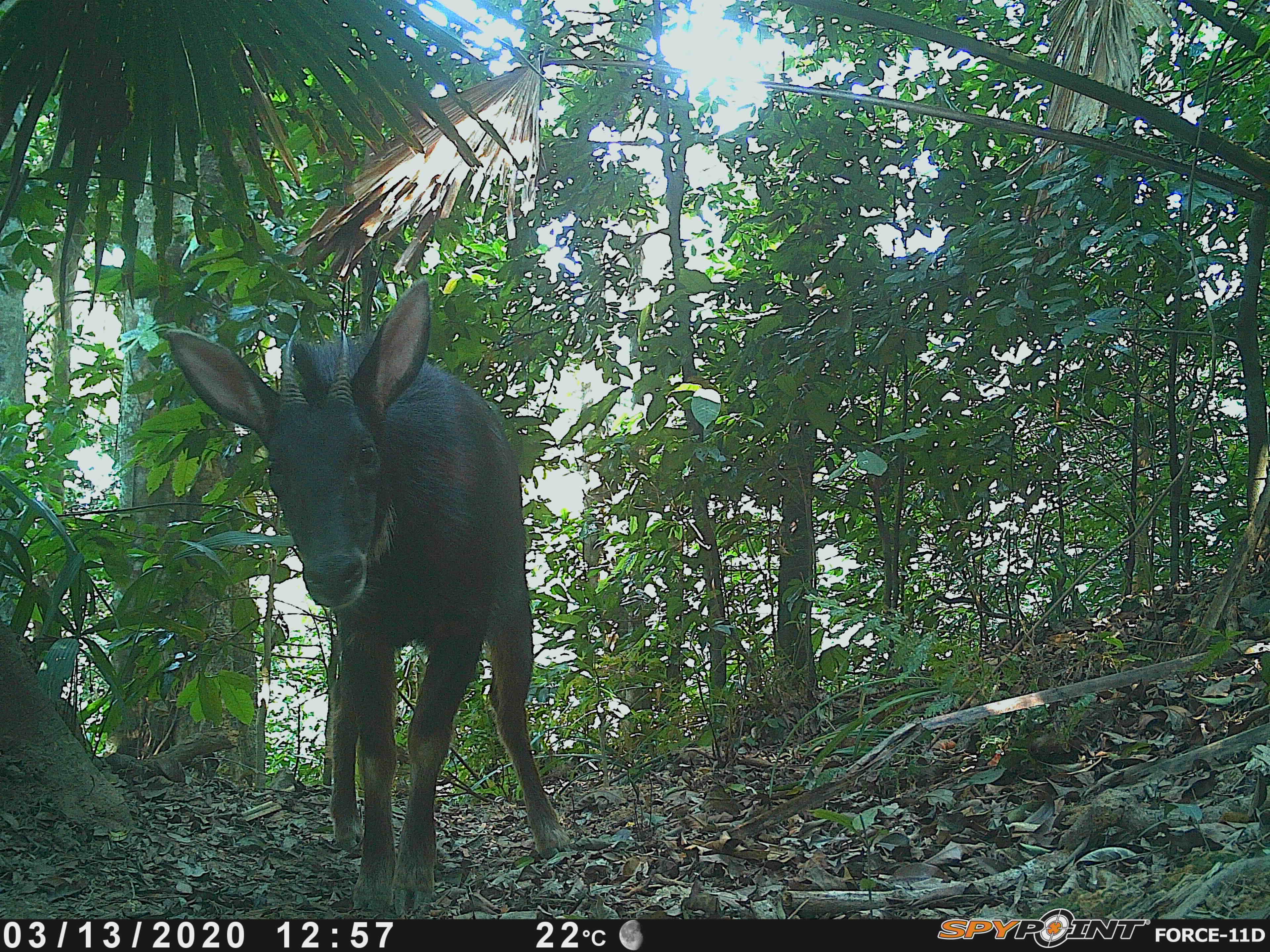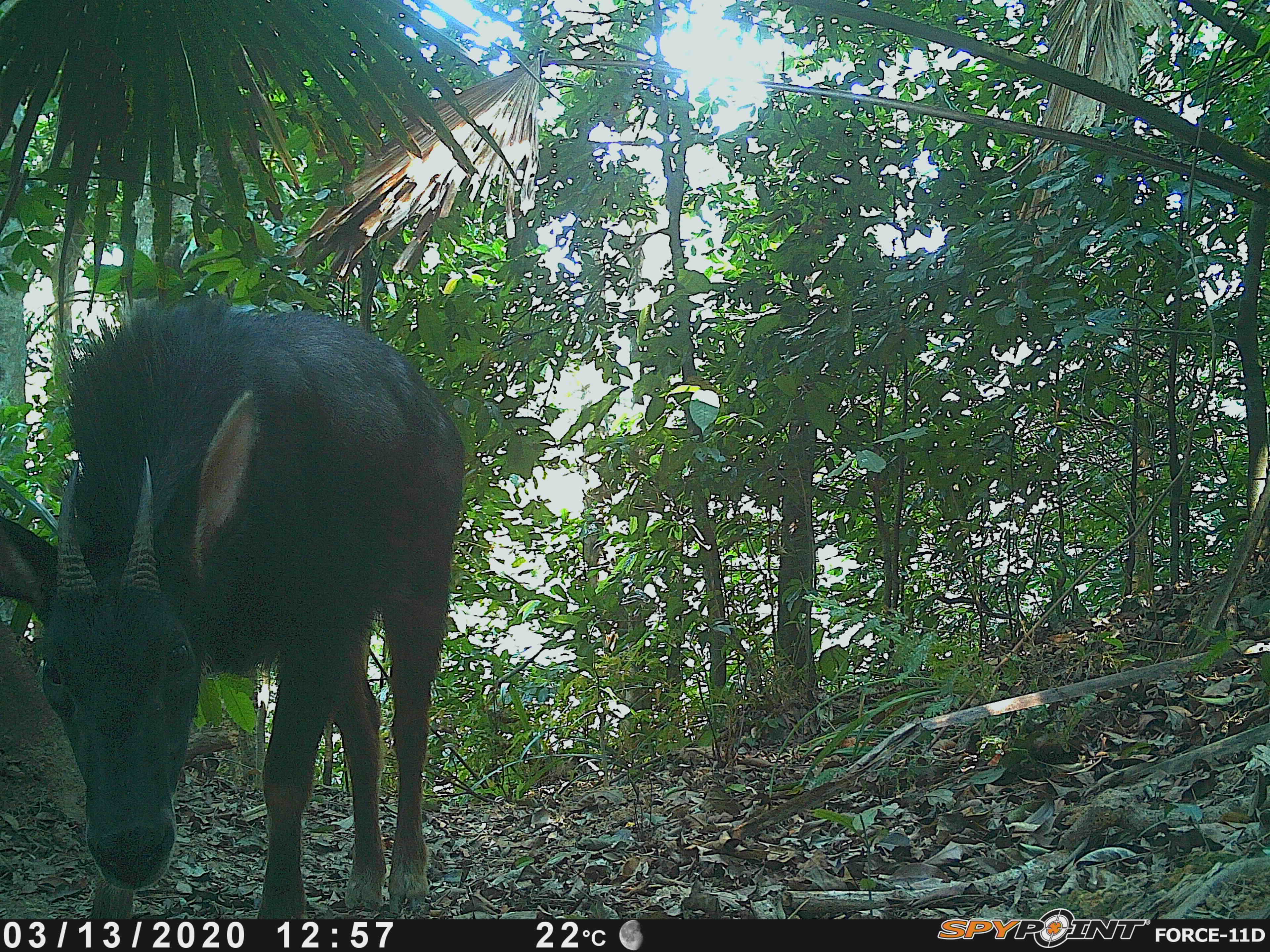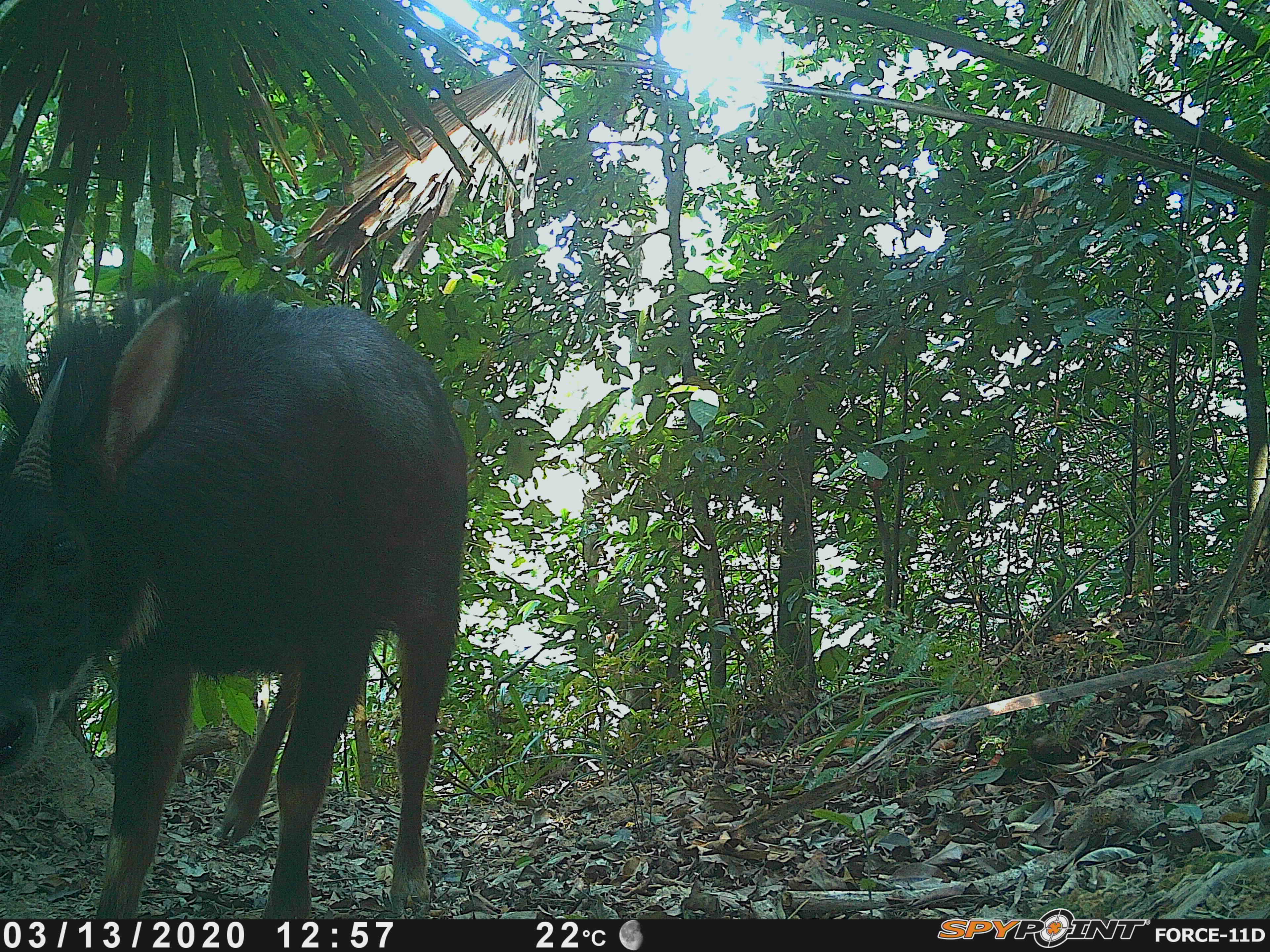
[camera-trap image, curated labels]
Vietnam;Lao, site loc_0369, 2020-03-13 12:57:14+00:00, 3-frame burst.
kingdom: Animalia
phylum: Chordata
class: Mammalia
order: Artiodactyla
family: Bovidae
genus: Capricornis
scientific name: Capricornis sumatraensis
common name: chinese serow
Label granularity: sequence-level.